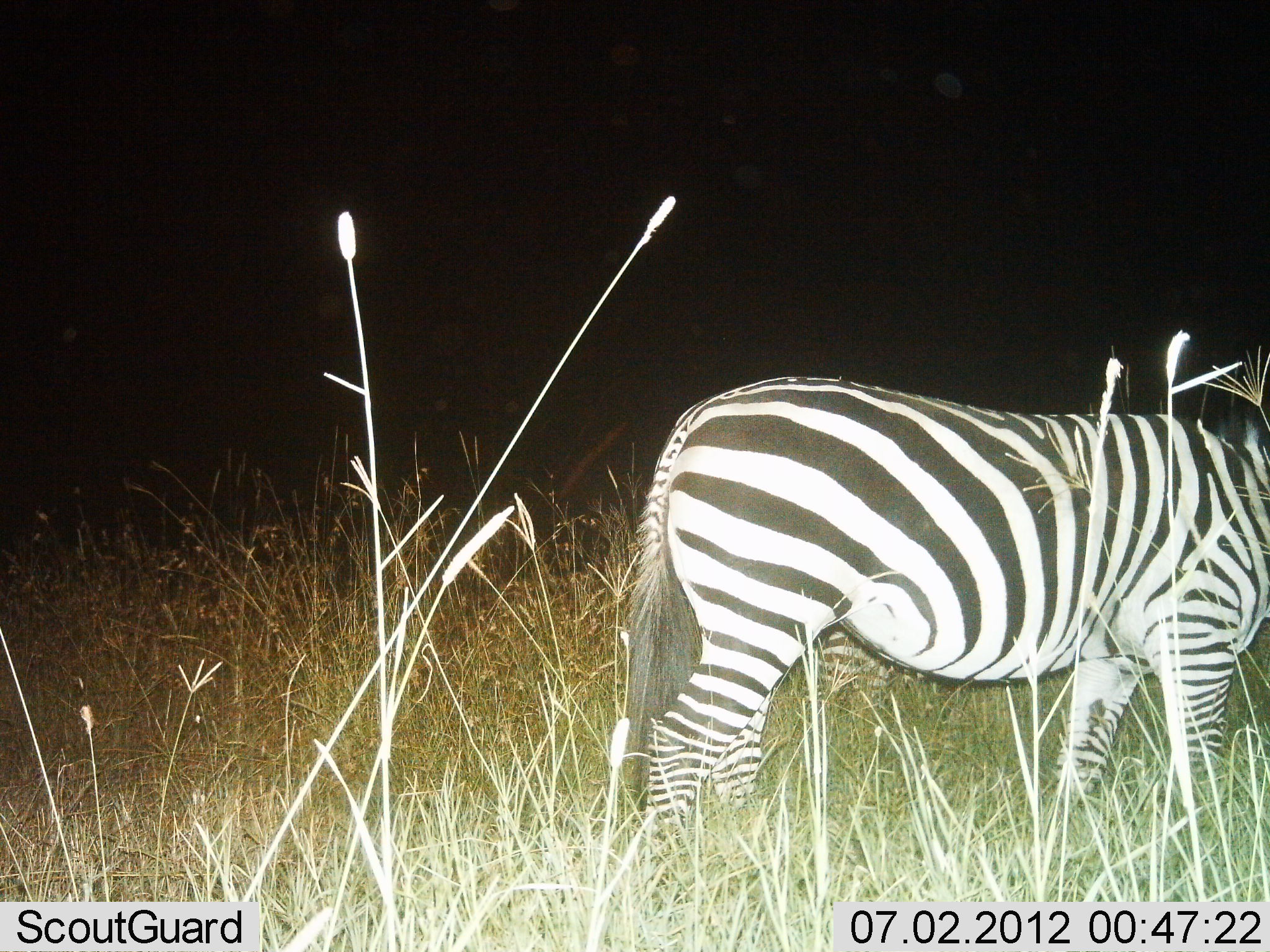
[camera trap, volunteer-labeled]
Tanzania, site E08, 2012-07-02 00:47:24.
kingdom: Animalia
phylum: Chordata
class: Mammalia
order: Perissodactyla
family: Equidae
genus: Equus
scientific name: Equus quagga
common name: plains zebra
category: zebra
Zebra (plains zebra) (Equus quagga), count 1. Behavior (volunteer vote fractions): standing 90%, resting 0%, moving 10%, interacting 0%. Young present (vote fraction): 0%. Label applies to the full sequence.